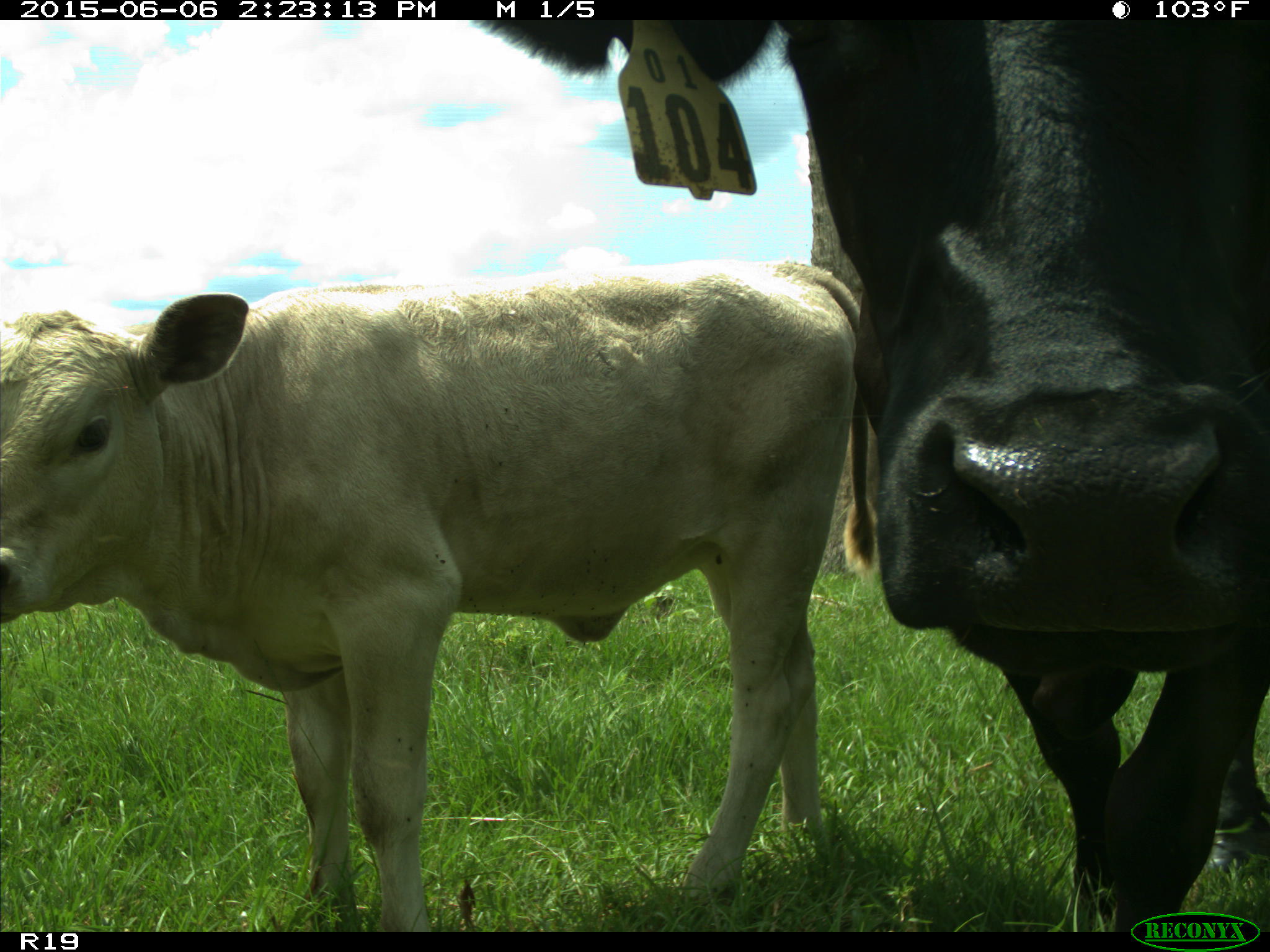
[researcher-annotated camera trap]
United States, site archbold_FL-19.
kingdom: Animalia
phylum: Chordata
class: Mammalia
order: Artiodactyla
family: Bovidae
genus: Bos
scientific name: Bos taurus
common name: domestic cow